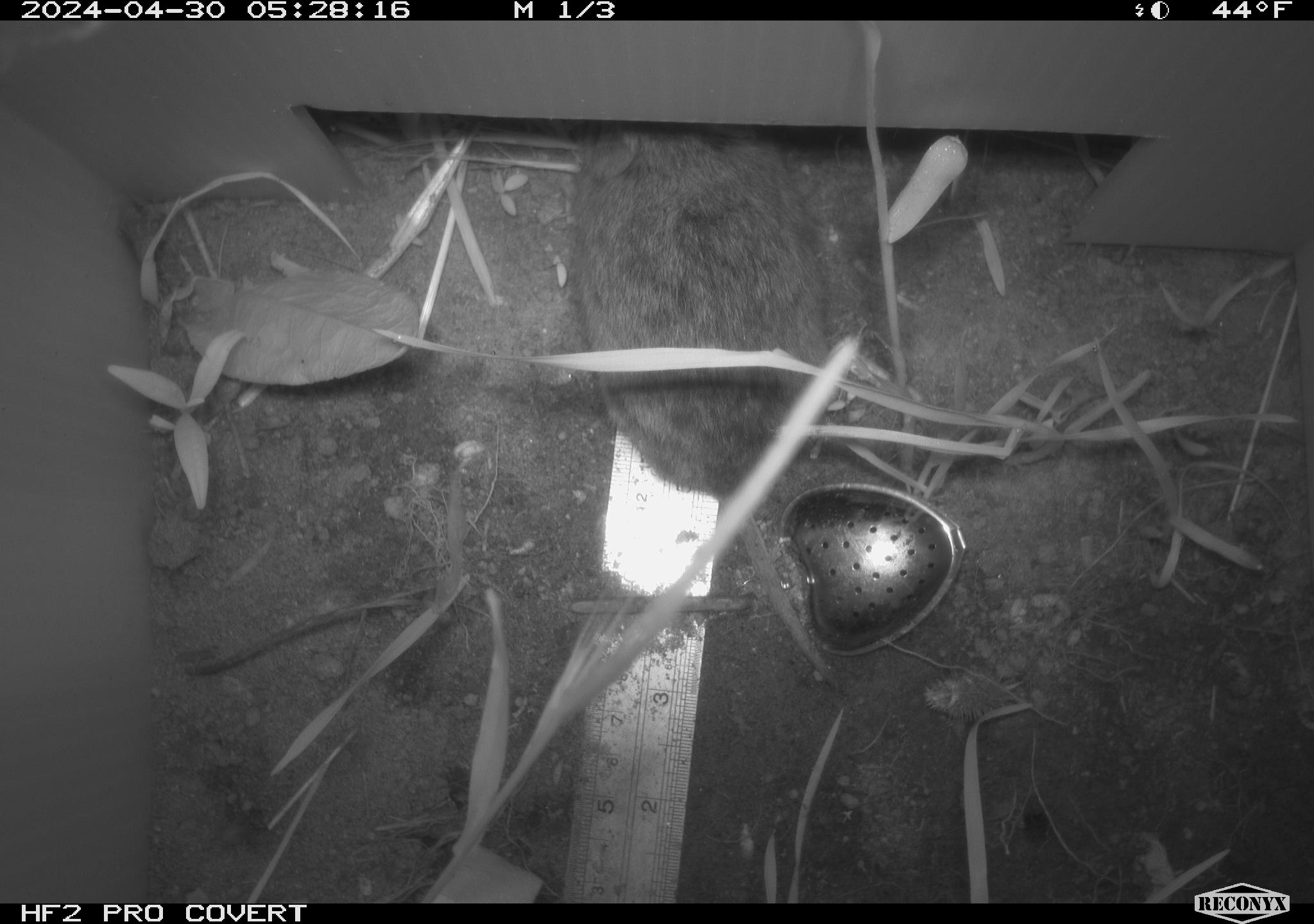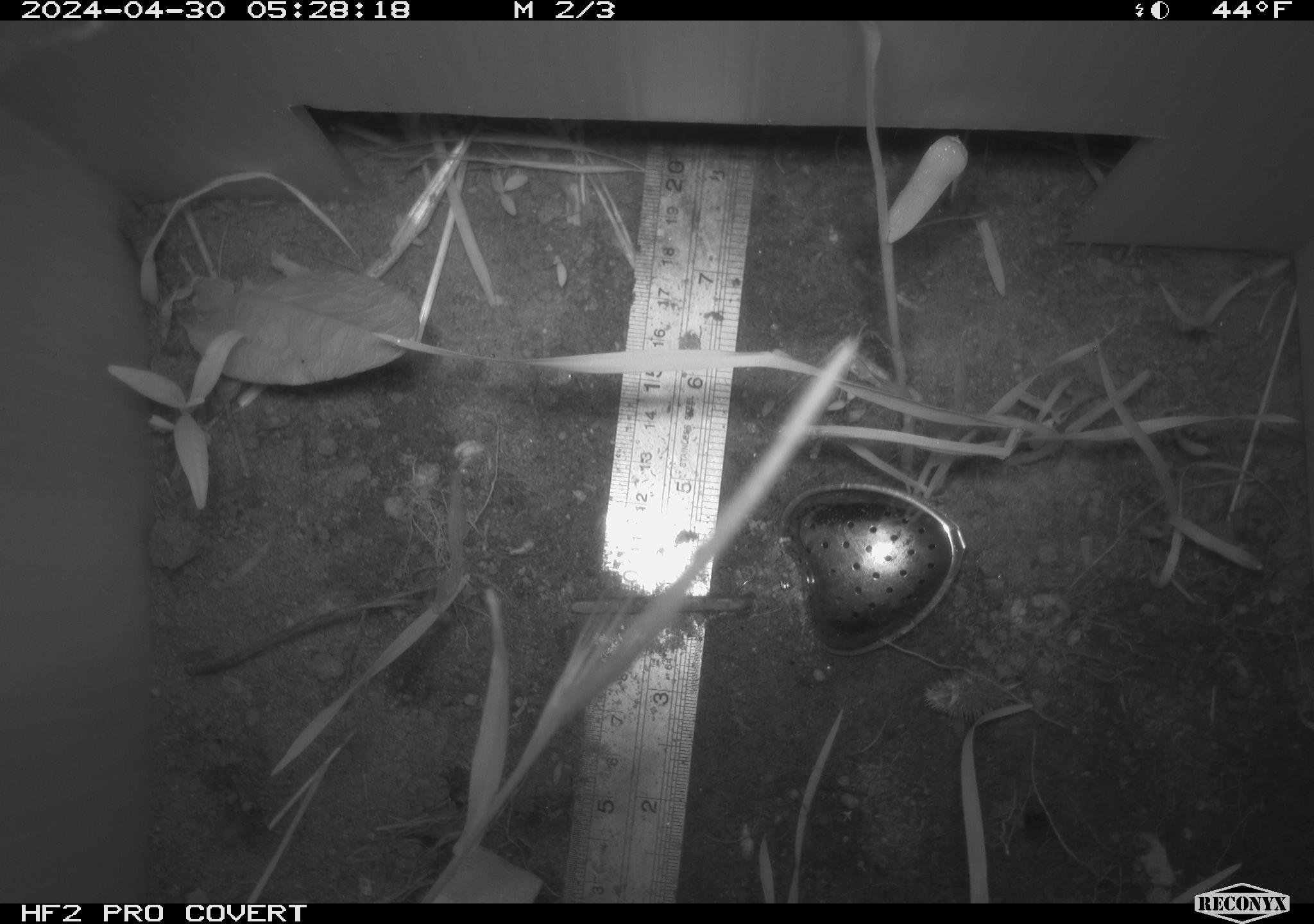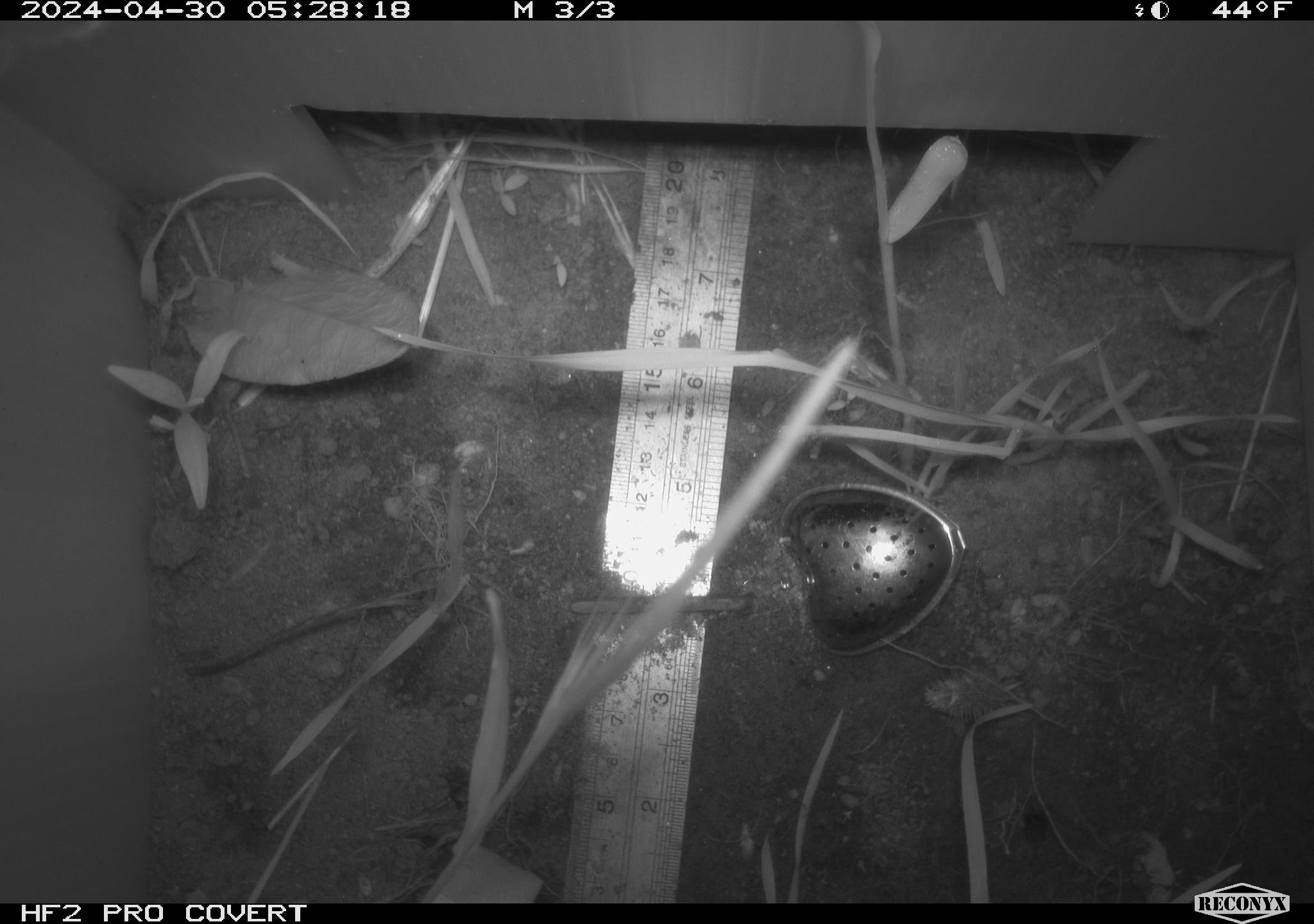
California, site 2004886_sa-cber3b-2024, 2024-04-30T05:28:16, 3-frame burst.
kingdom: Animalia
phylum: Chordata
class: Mammalia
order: Rodentia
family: Cricetidae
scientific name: Arvicolinae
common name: voles, lemmings, and muskrats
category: arvicolinae subfamily